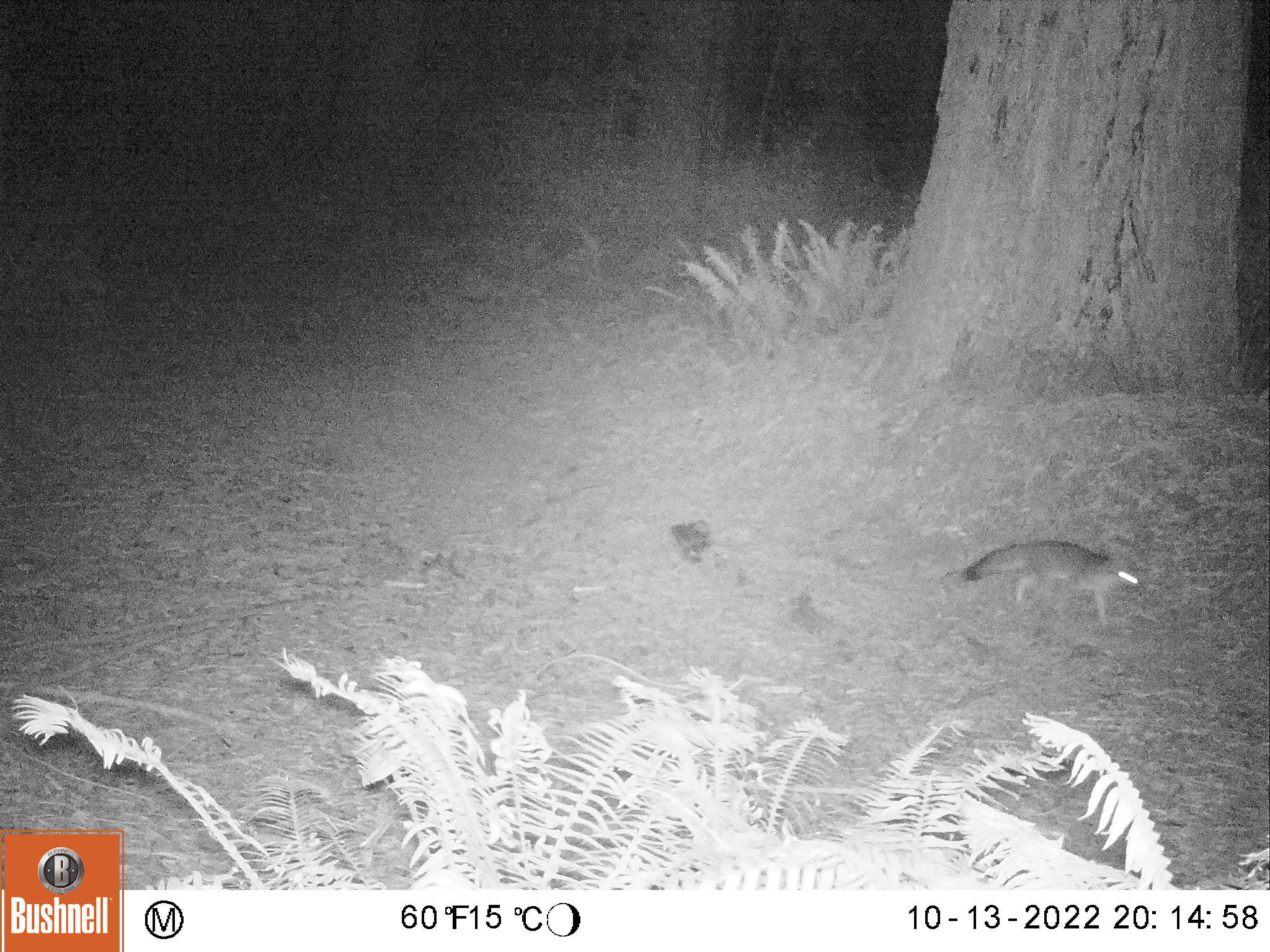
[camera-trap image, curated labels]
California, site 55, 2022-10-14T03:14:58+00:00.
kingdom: Animalia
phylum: Chordata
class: Mammalia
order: Carnivora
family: Canidae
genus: Urocyon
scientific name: Urocyon cinereoargenteus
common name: gray fox